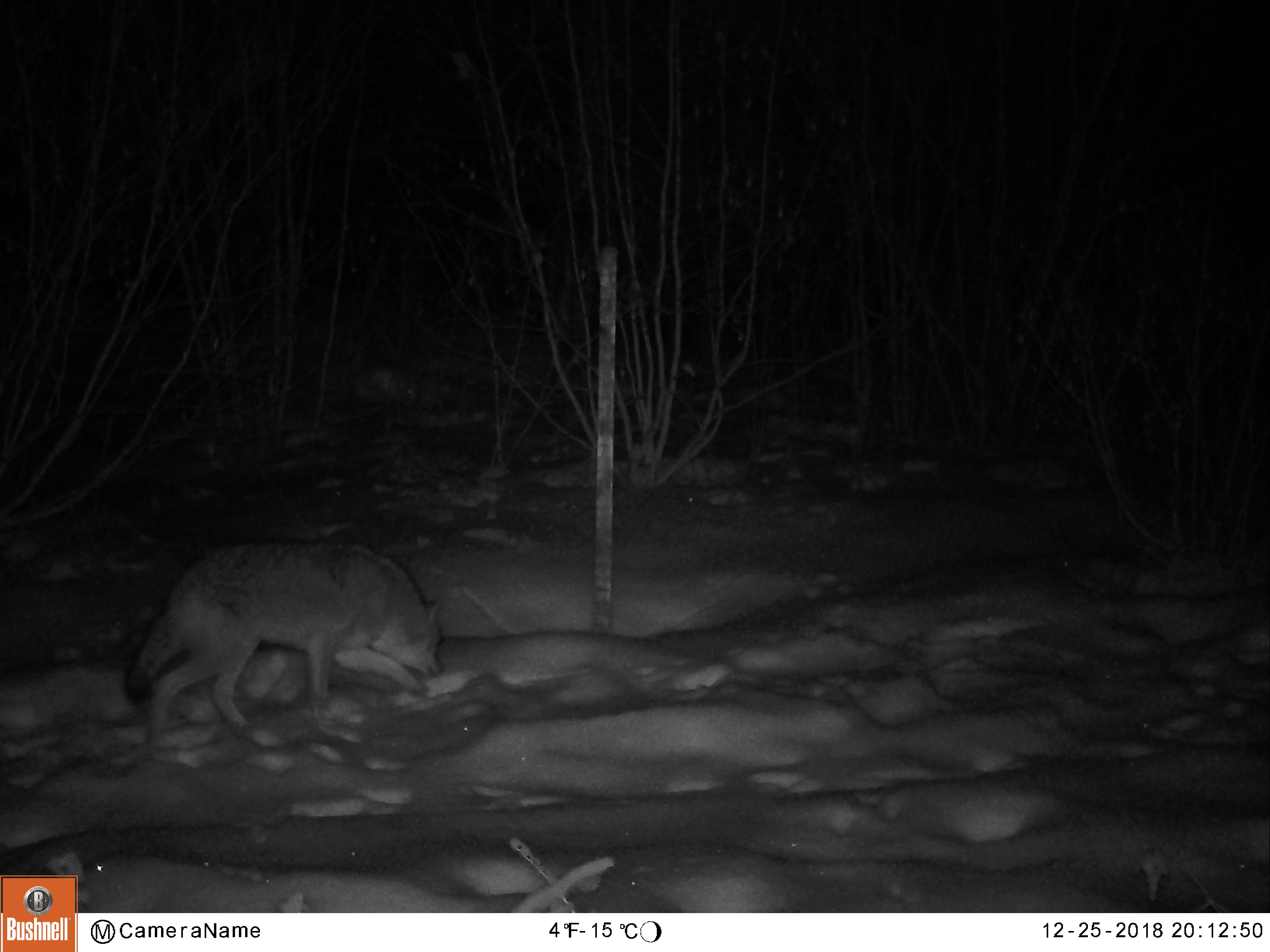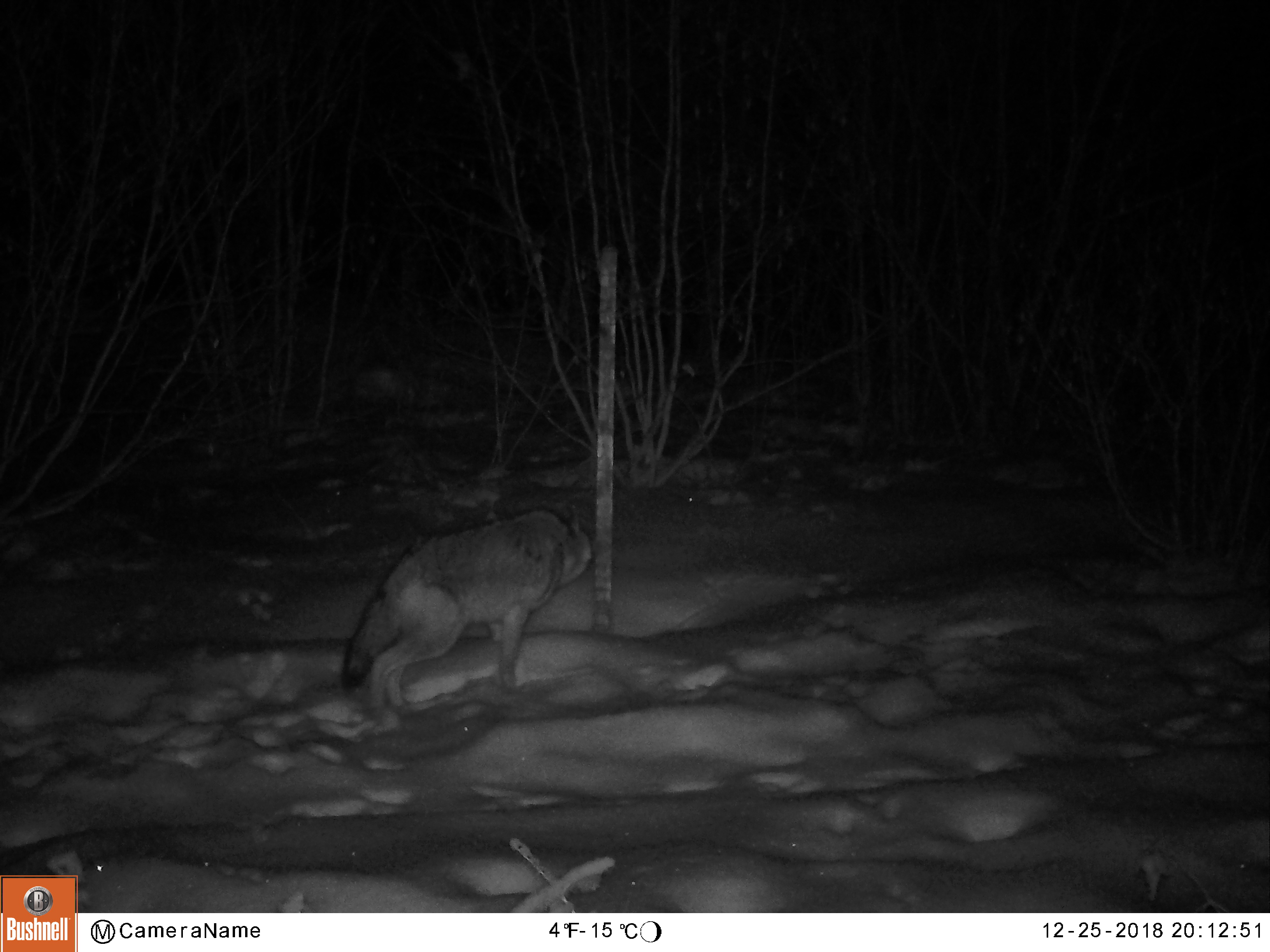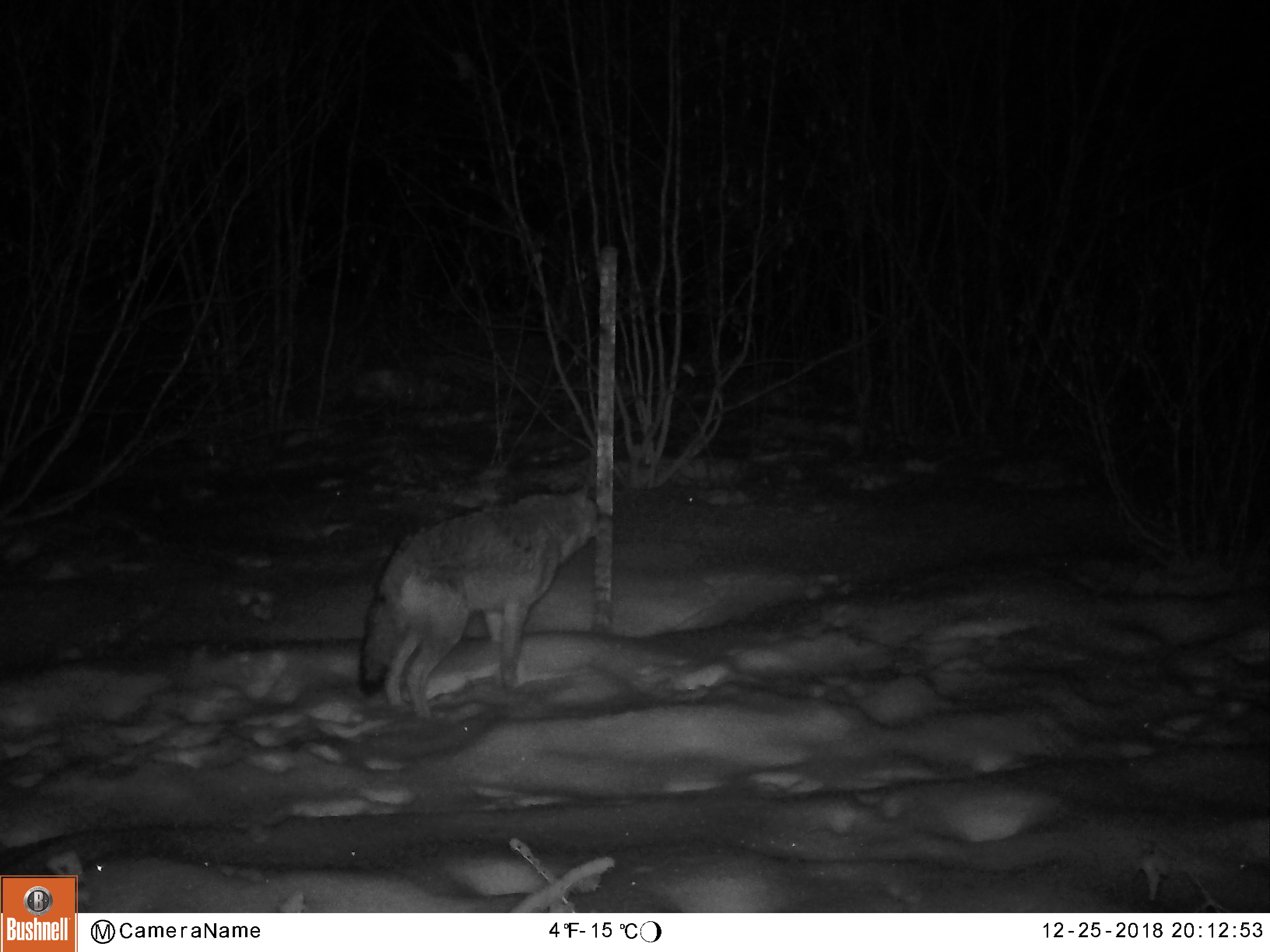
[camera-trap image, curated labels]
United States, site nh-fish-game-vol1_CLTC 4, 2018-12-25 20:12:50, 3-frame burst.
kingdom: Animalia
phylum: Chordata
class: Mammalia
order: Carnivora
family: Canidae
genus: Canis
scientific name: Canis latrans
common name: coyote